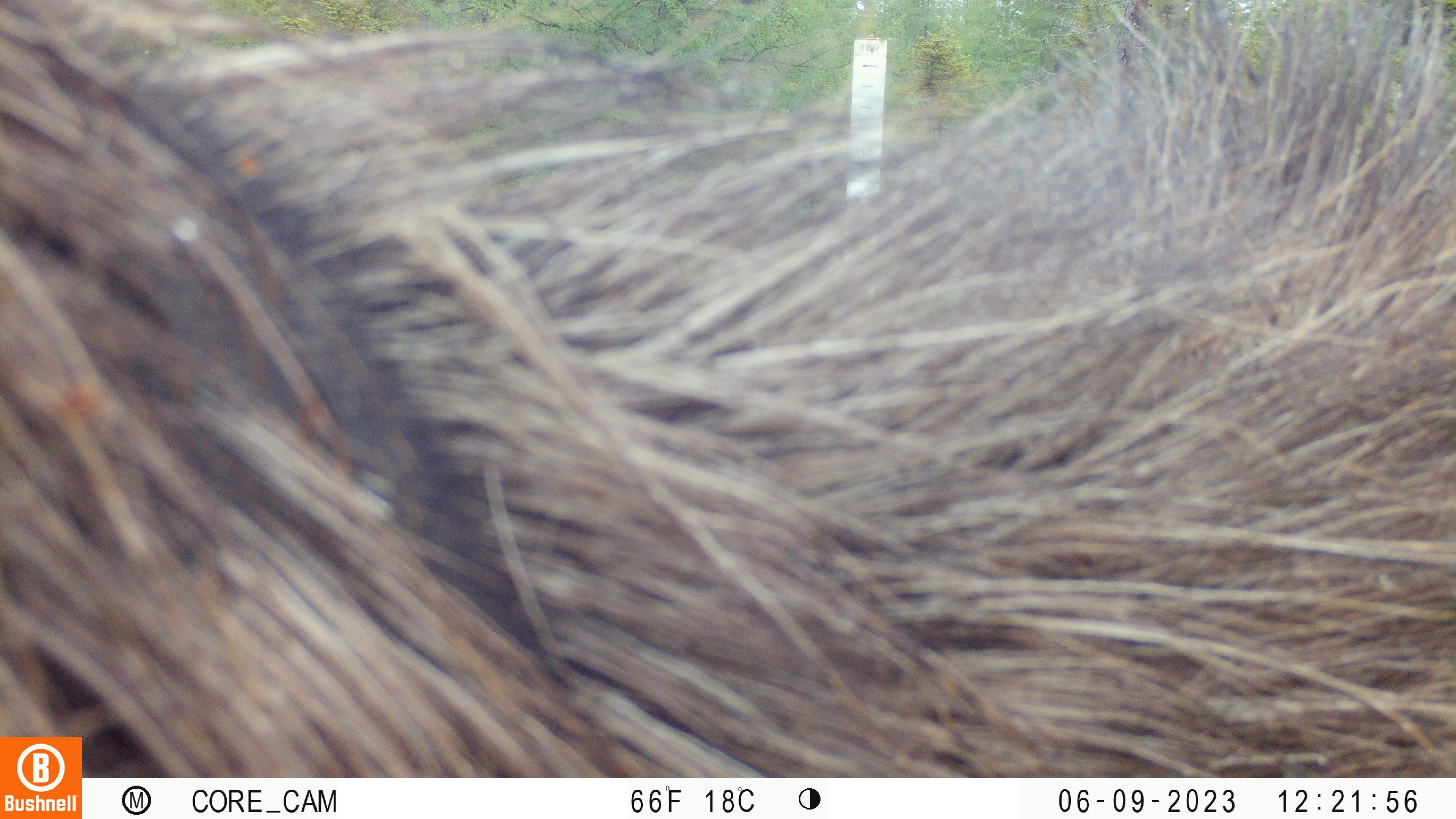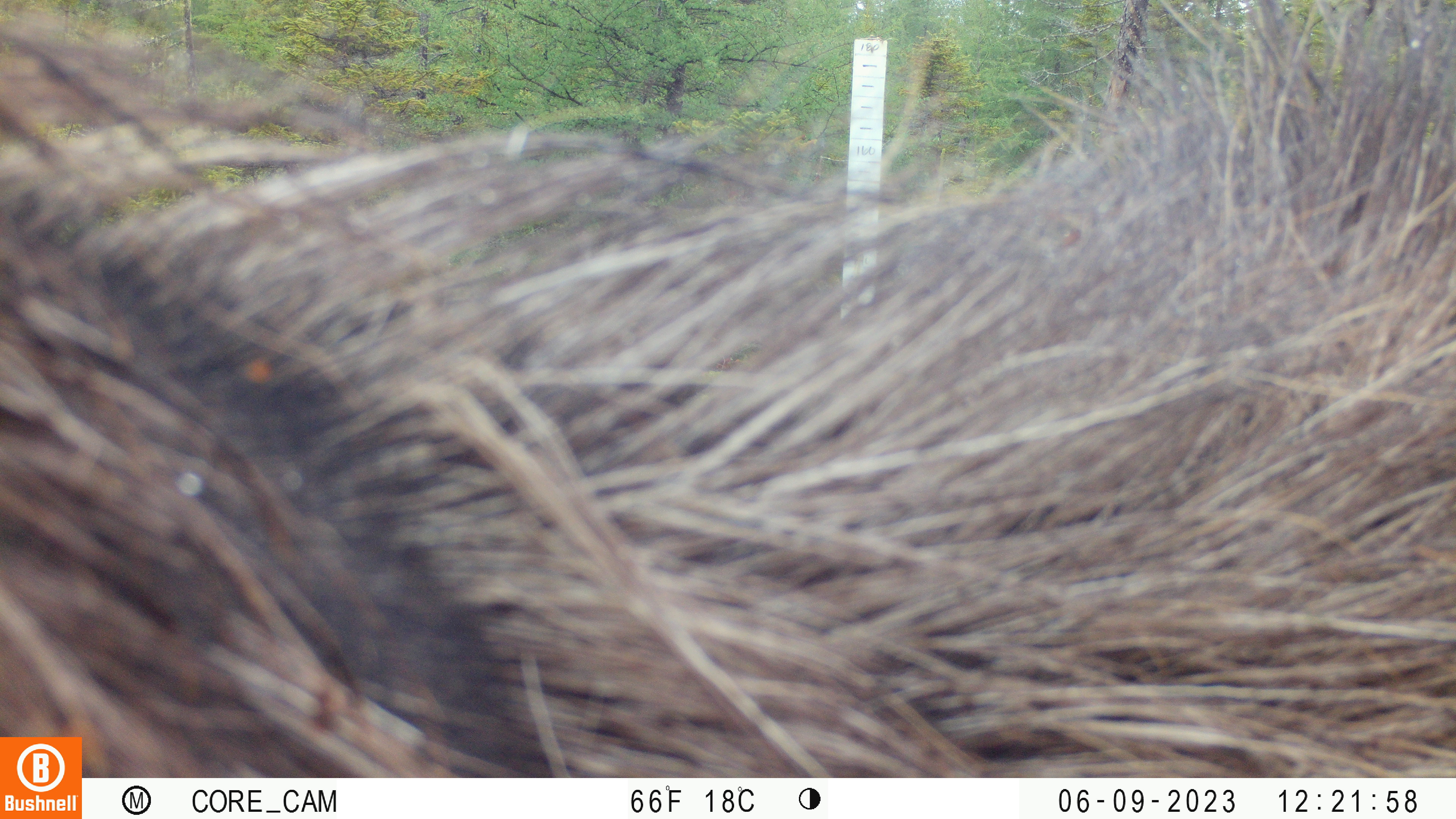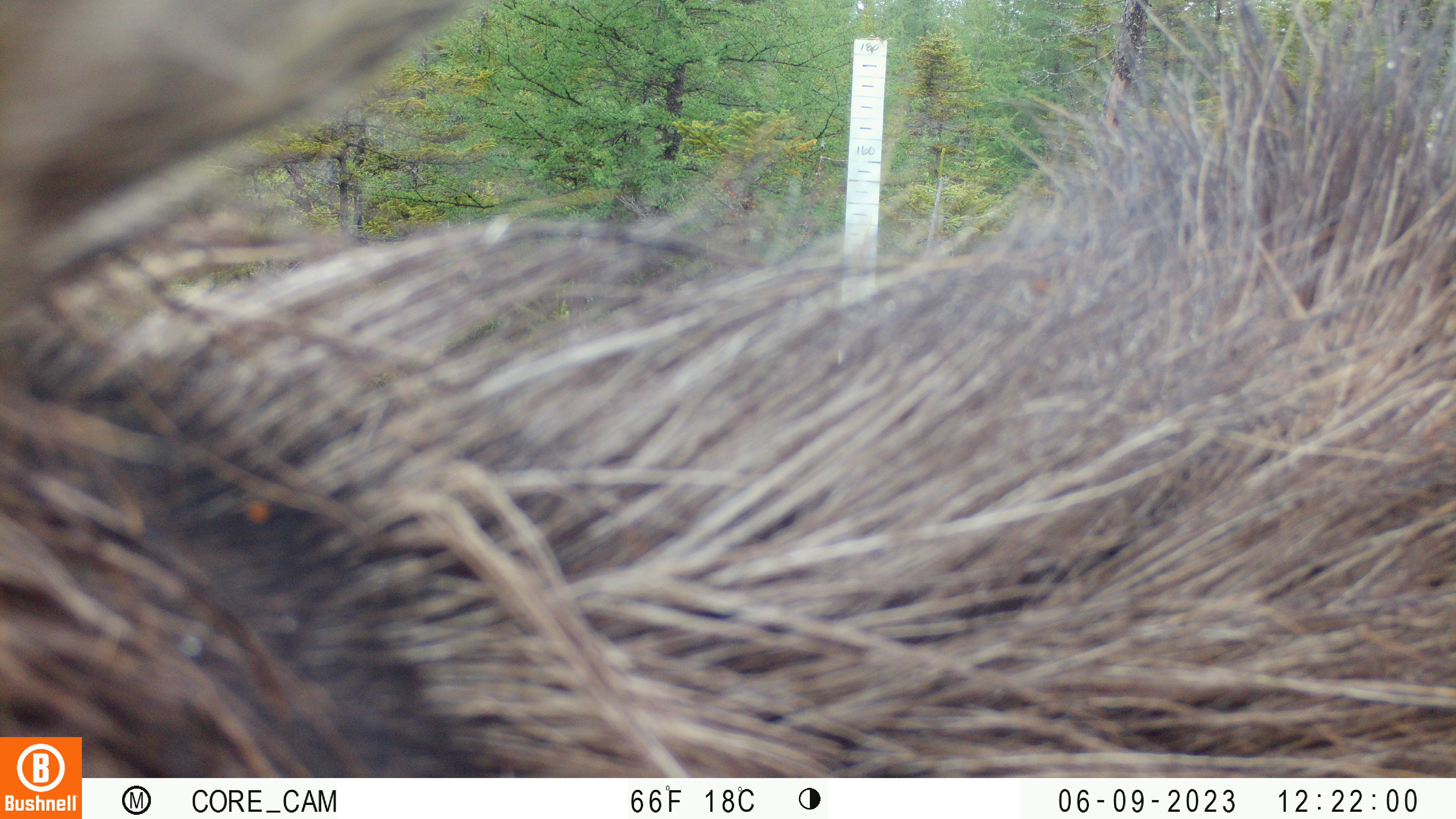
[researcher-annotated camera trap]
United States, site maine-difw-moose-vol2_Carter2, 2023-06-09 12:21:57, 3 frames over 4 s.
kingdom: Animalia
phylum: Chordata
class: Mammalia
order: Artiodactyla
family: Cervidae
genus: Alces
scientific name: Alces alces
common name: moose